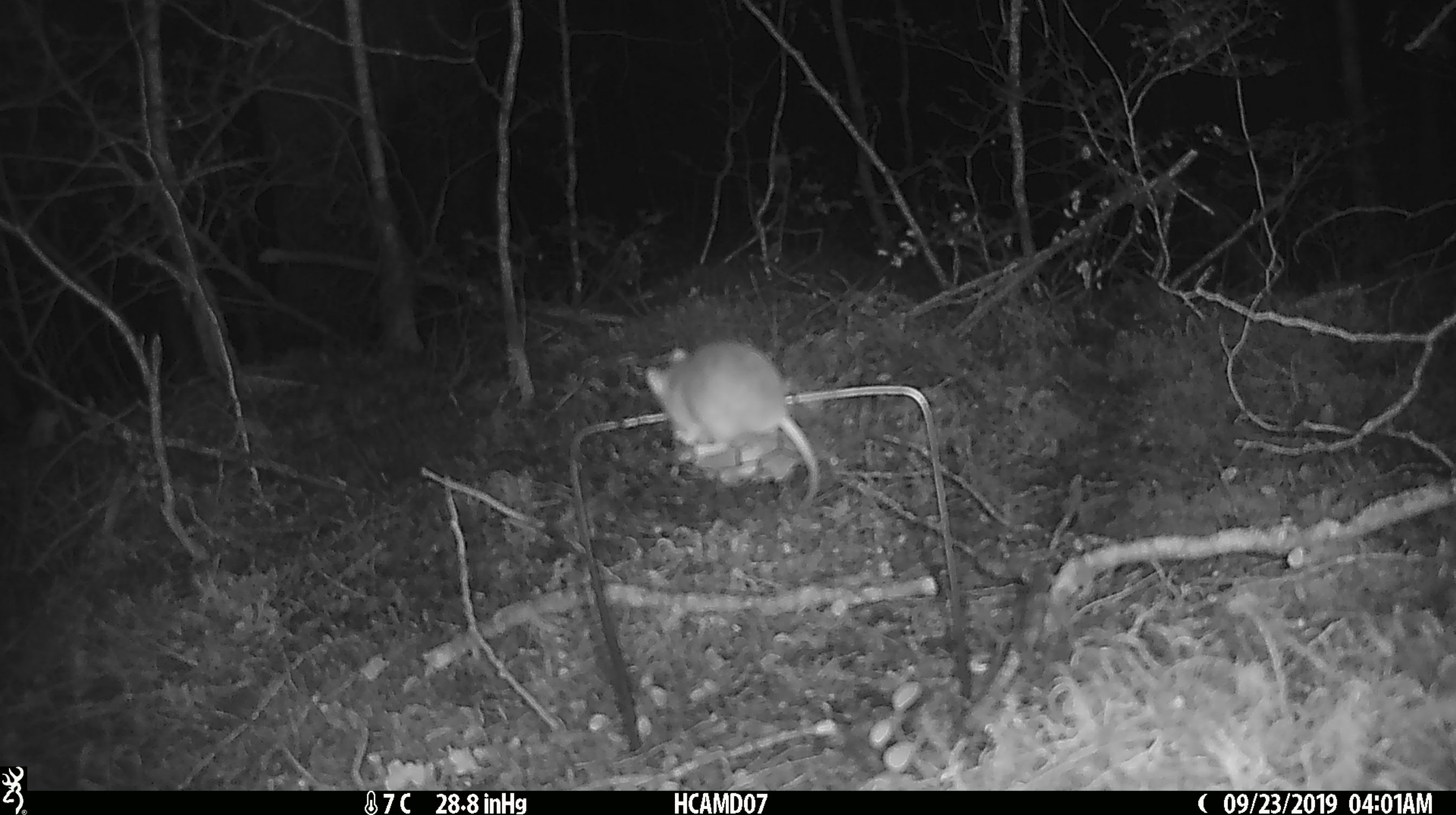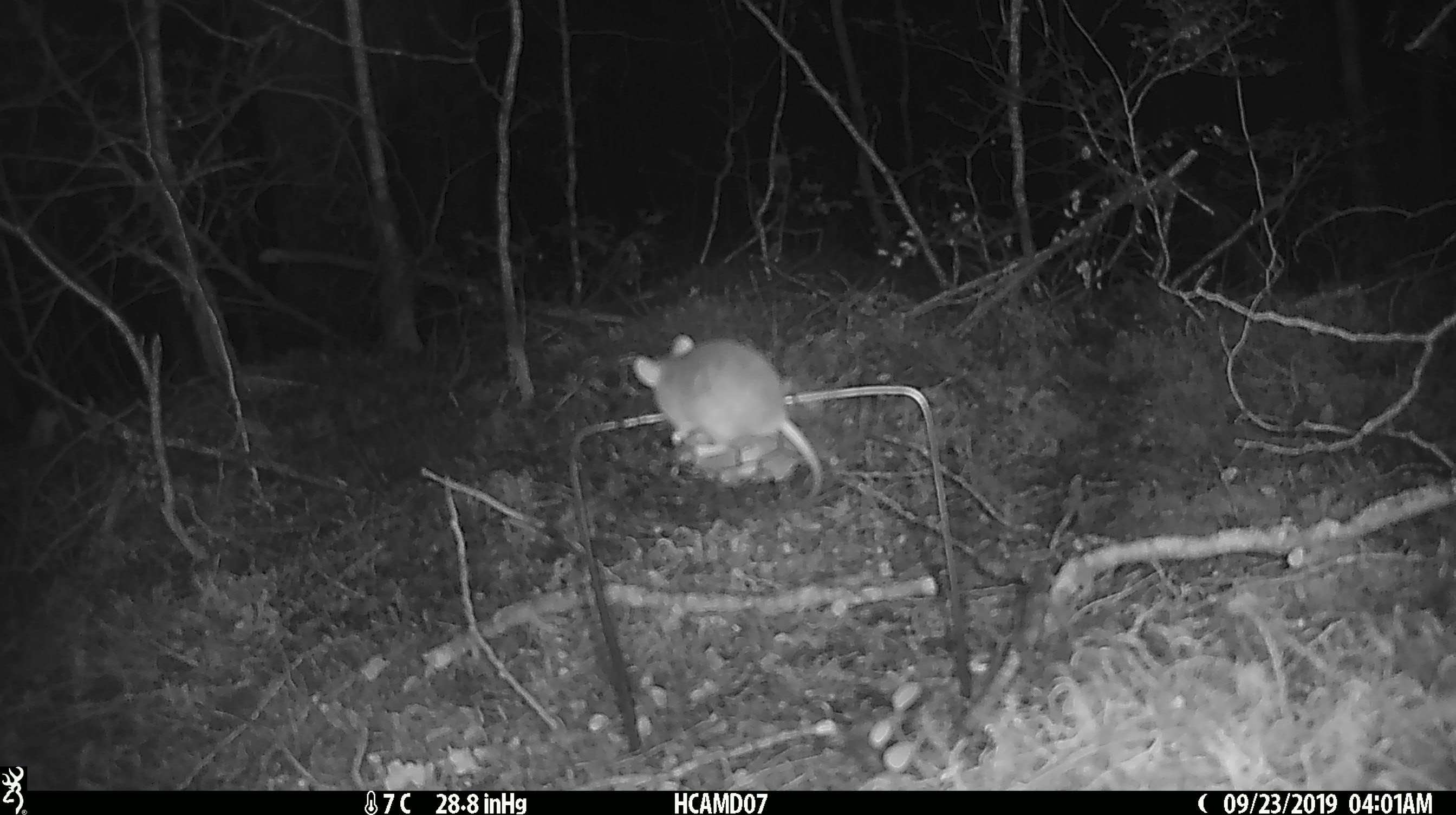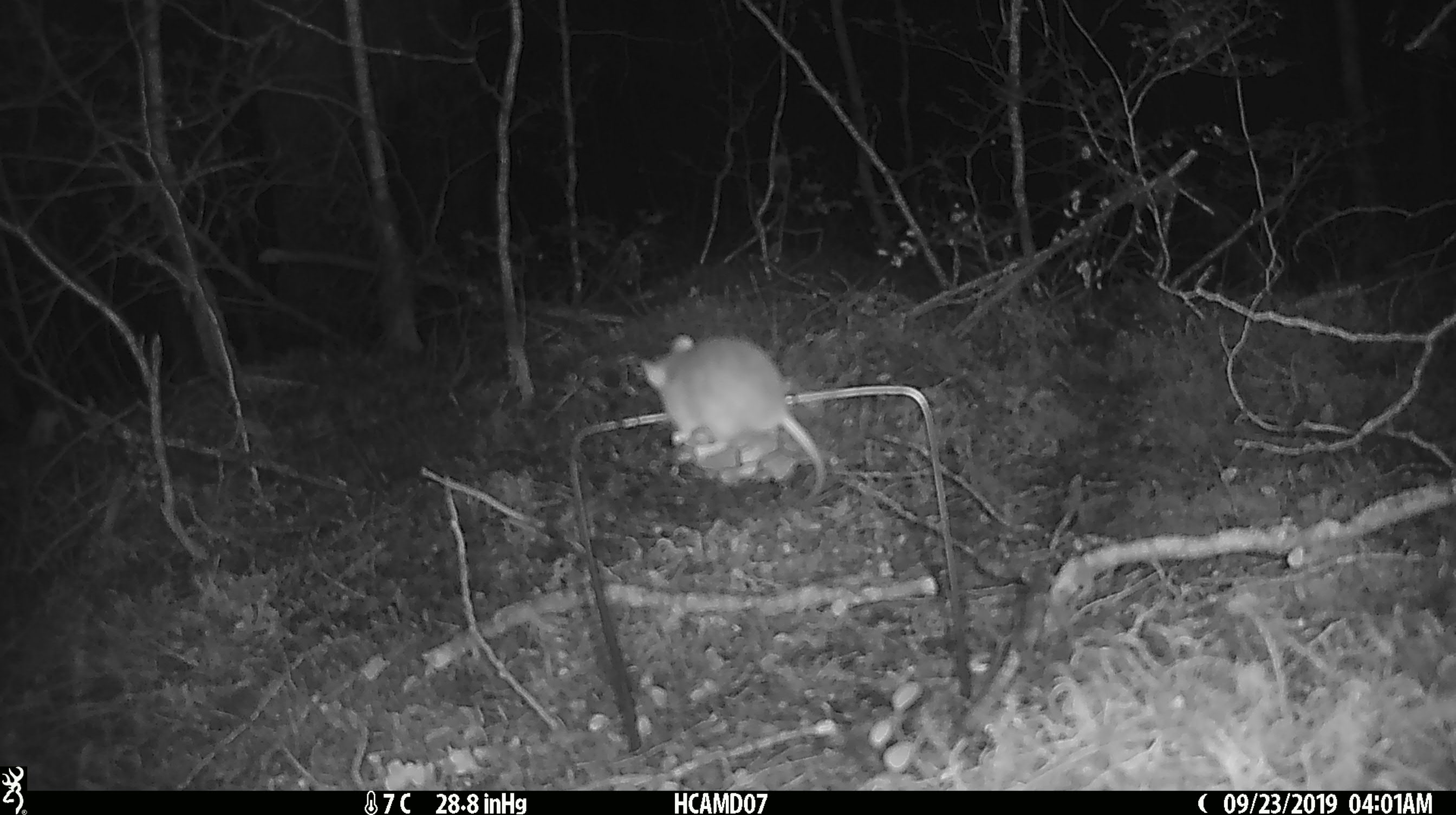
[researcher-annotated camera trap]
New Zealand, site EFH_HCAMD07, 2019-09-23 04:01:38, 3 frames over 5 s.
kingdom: Animalia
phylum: Chordata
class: Mammalia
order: Rodentia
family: Muridae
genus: Mus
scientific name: Mus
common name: mouse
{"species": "mouse (Mus)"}